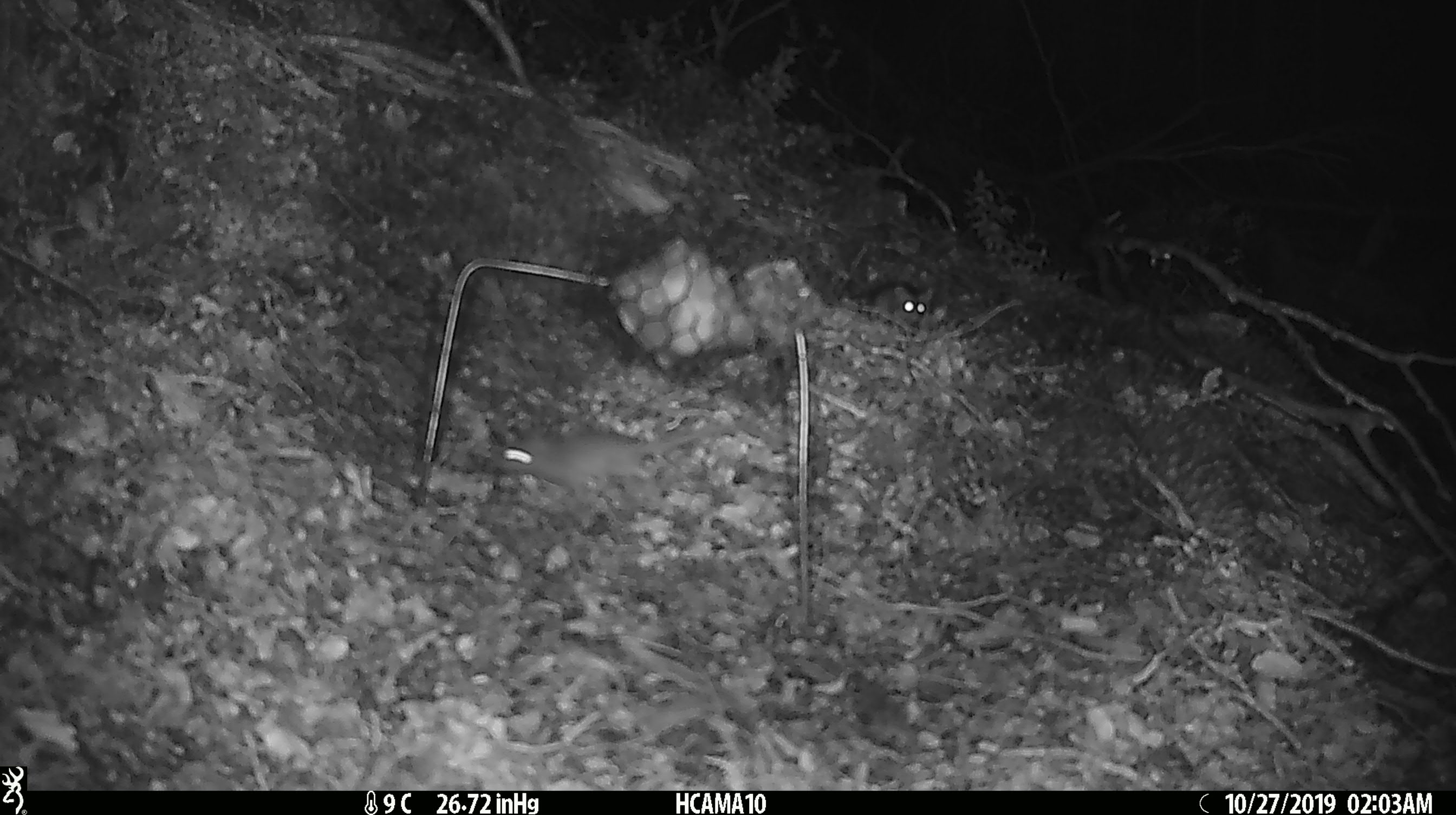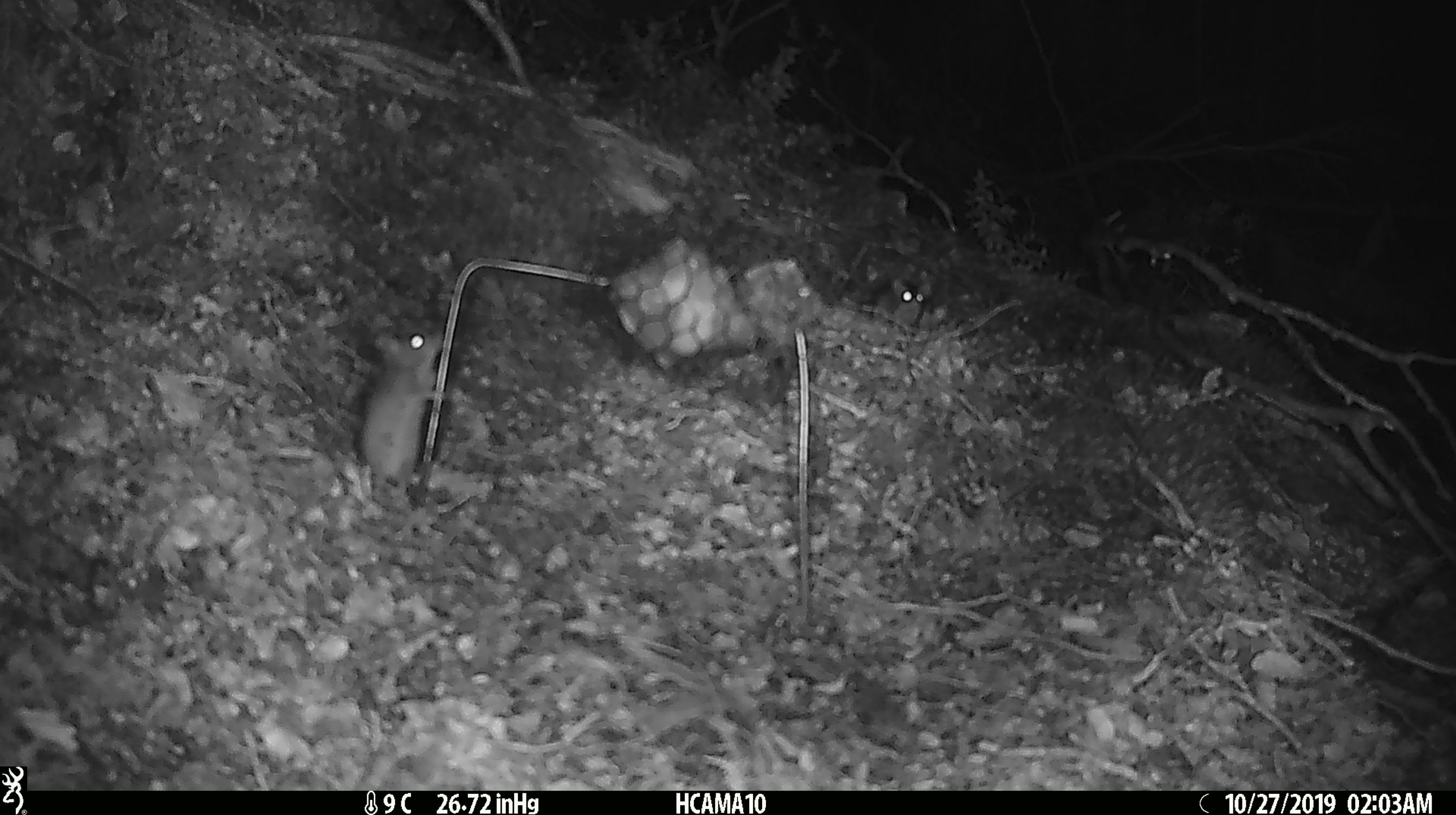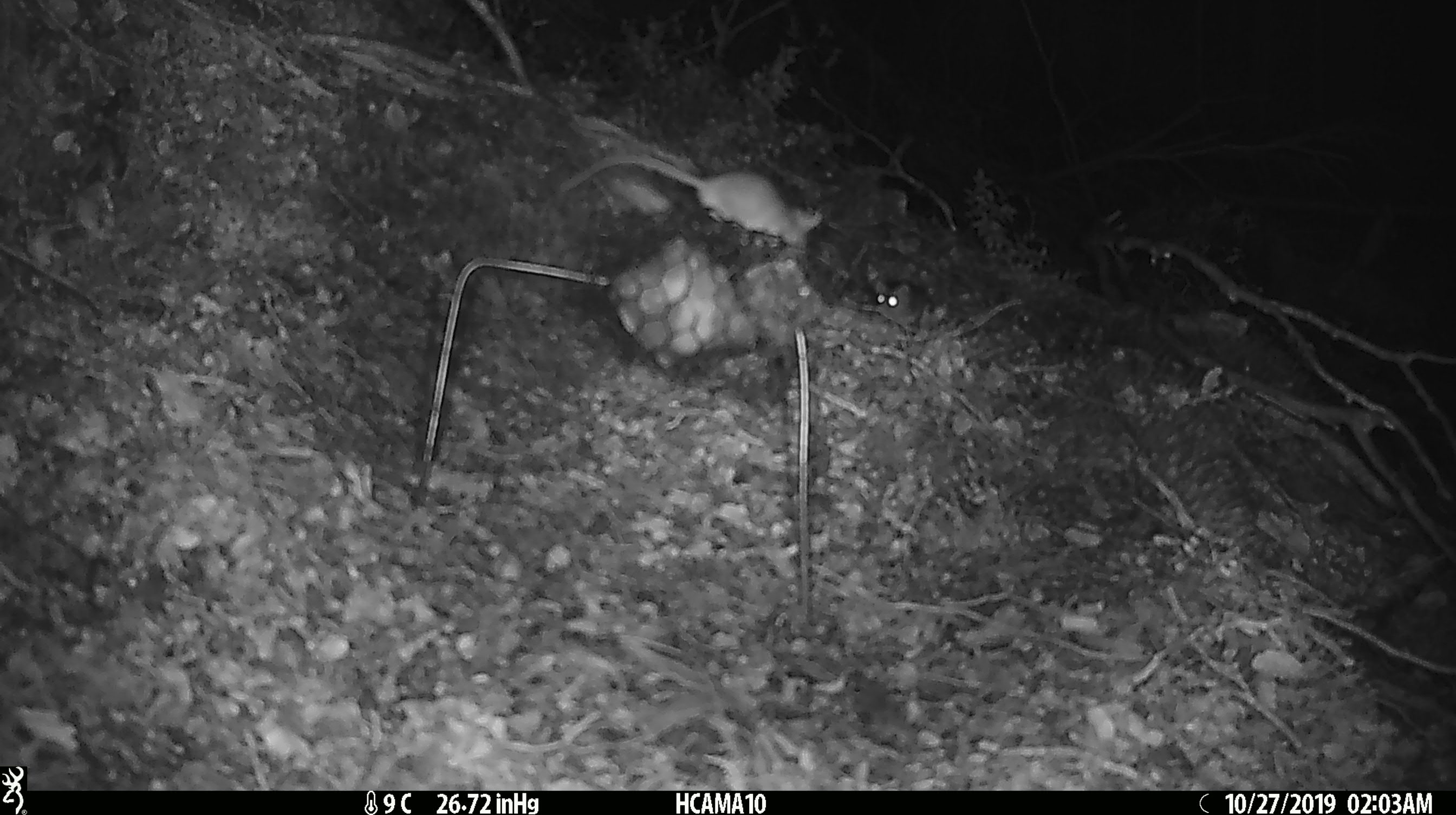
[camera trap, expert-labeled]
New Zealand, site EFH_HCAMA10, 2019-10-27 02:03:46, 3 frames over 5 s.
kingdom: Animalia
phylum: Chordata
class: Mammalia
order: Rodentia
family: Muridae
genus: Mus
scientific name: Mus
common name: mouse